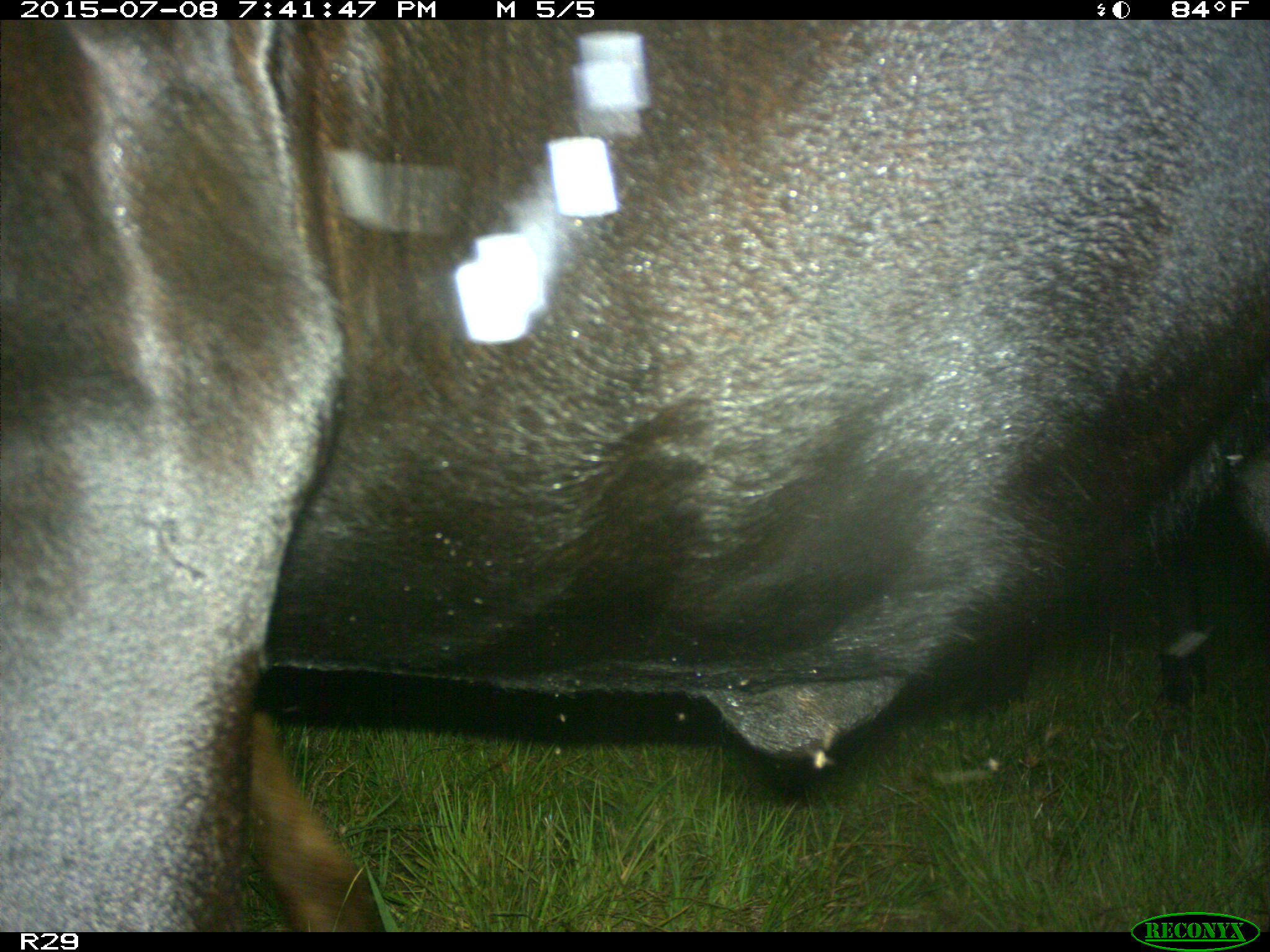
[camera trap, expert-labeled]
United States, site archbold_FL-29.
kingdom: Animalia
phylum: Chordata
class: Mammalia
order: Artiodactyla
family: Bovidae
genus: Bos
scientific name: Bos taurus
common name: domestic cow